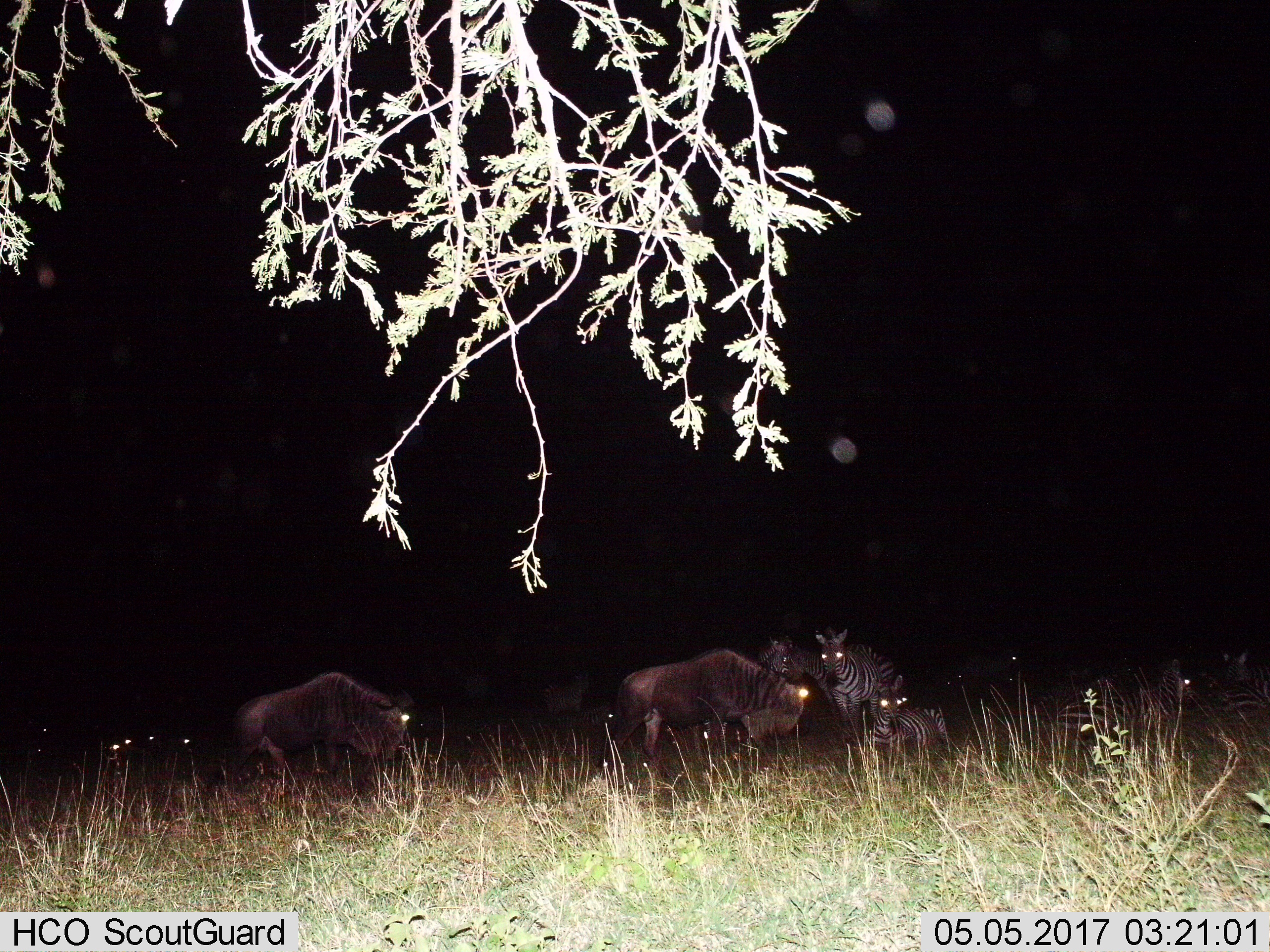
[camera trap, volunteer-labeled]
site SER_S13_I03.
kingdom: Animalia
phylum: Chordata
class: Mammalia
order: Artiodactyla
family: Bovidae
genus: Connochaetes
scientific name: Connochaetes taurinus taurinus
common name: blue wildebeest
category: wildebeestblue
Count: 2.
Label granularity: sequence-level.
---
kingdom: Animalia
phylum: Chordata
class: Mammalia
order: Perissodactyla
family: Equidae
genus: Equus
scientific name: Equus quagga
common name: plains zebra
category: zebraplains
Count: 8.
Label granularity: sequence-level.